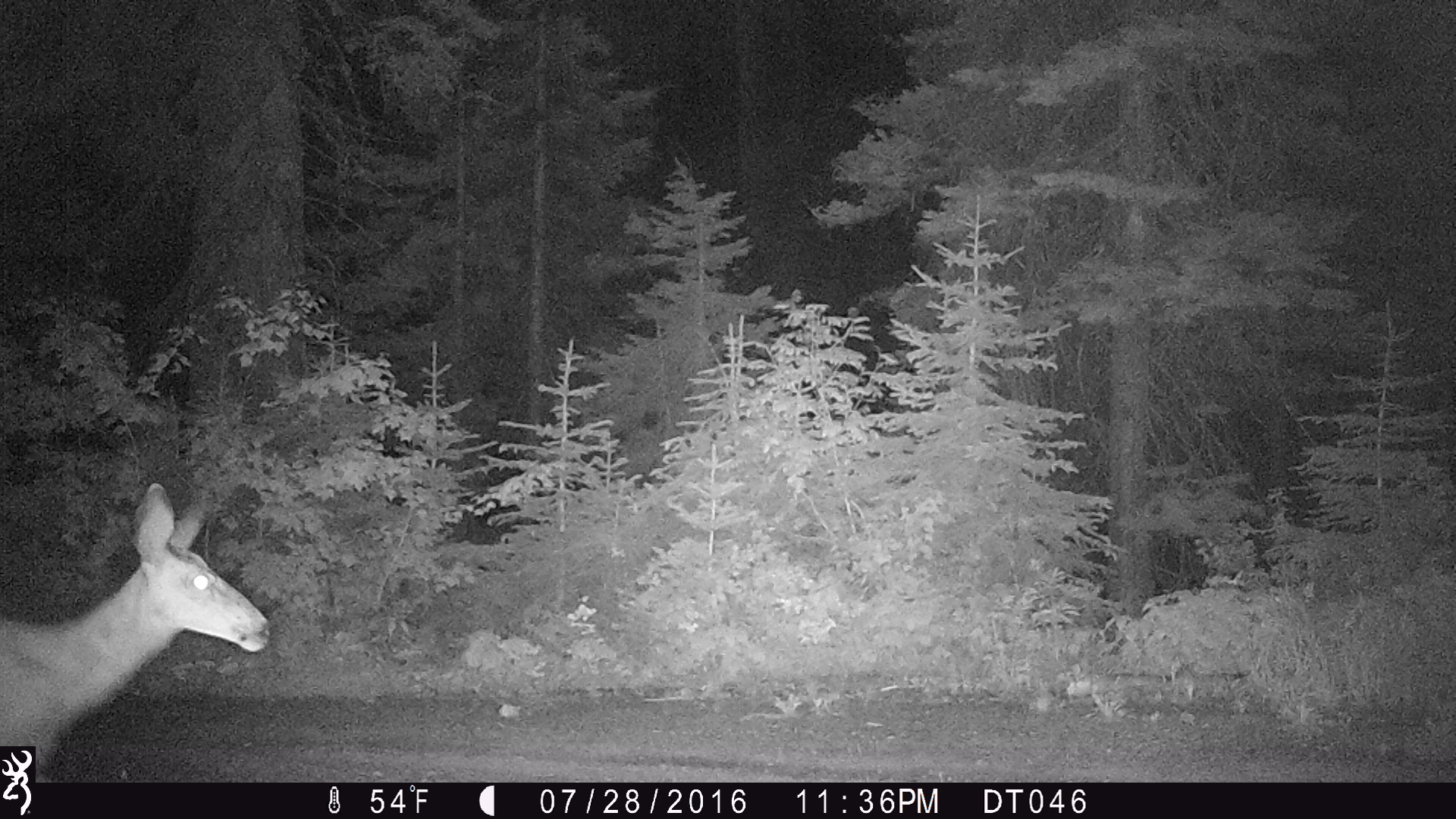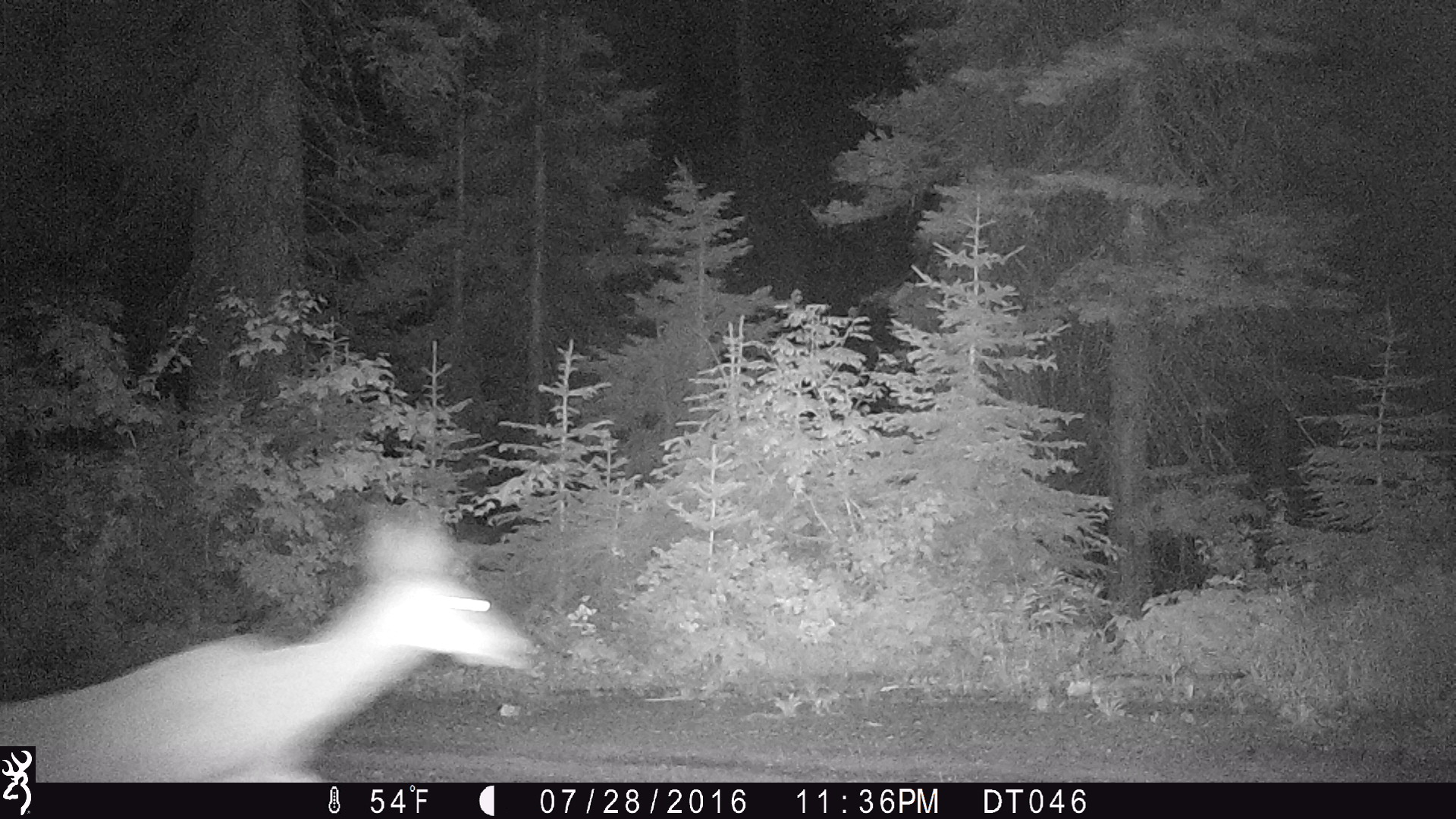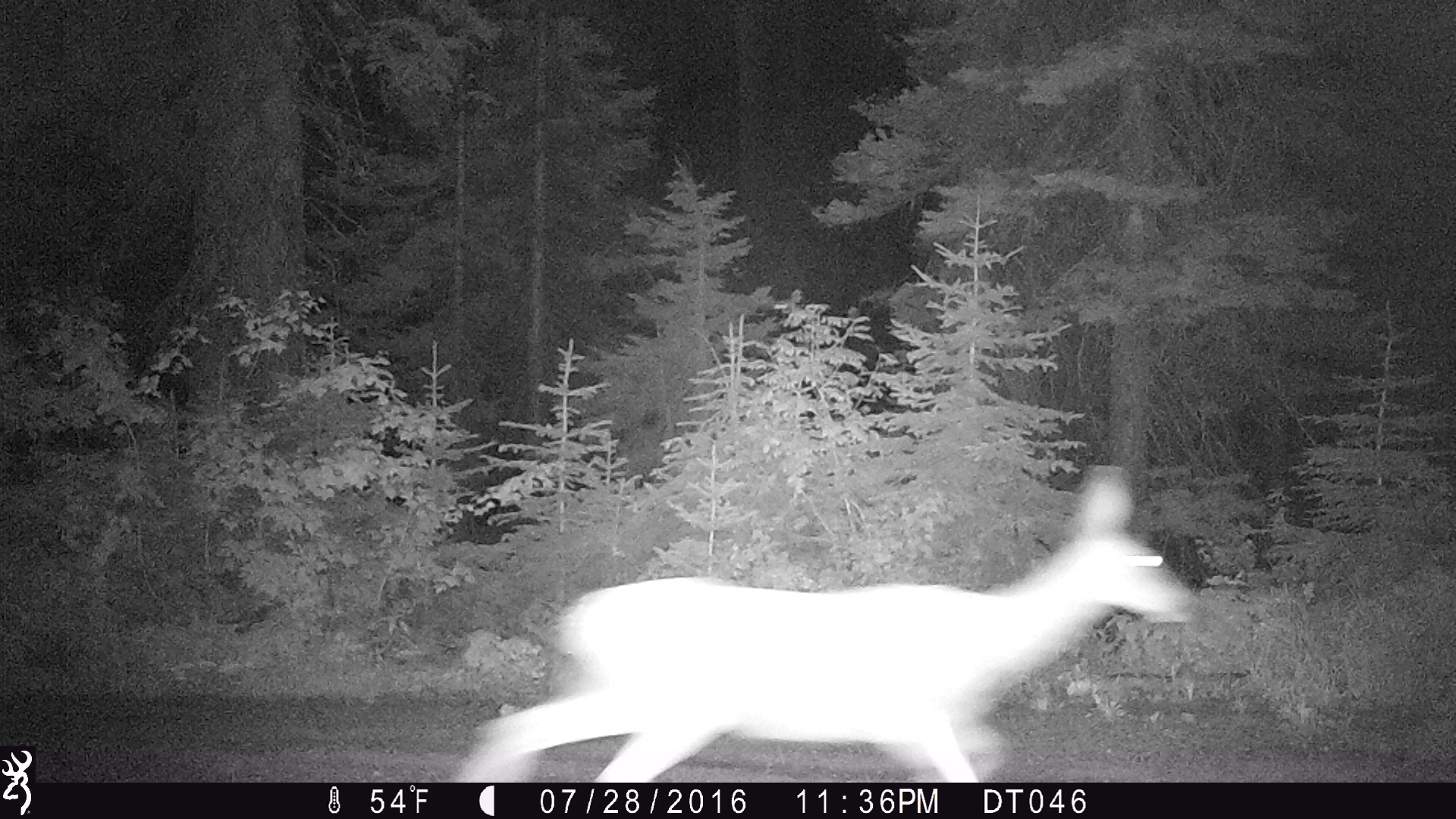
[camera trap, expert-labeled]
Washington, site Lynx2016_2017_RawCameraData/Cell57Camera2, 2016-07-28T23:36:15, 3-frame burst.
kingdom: Animalia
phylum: Chordata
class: Mammalia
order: Artiodactyla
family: Cervidae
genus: Odocoileus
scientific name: Odocoileus hemionus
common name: mule deer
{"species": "Odocoileus hemionus (mule deer)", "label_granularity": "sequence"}